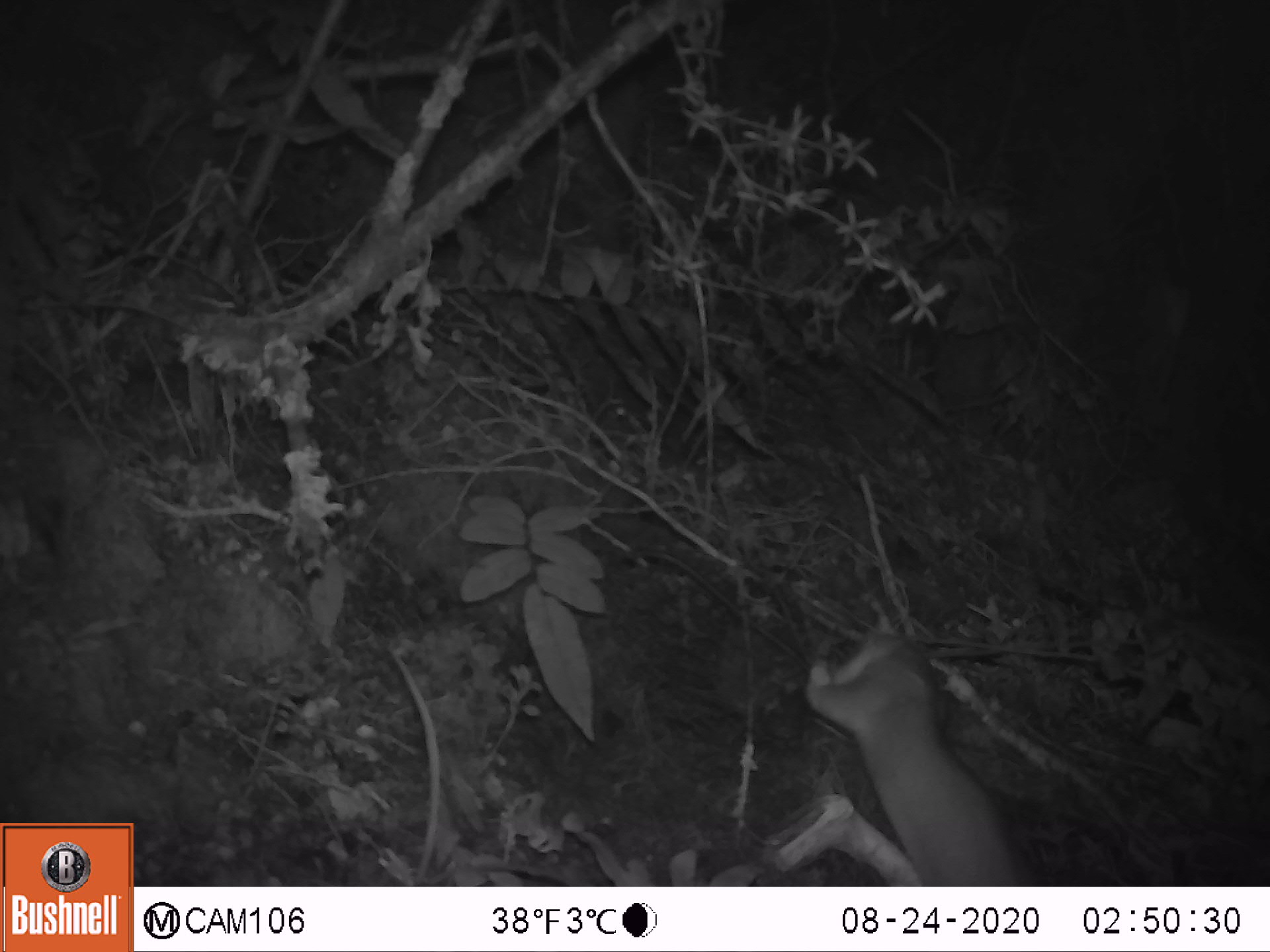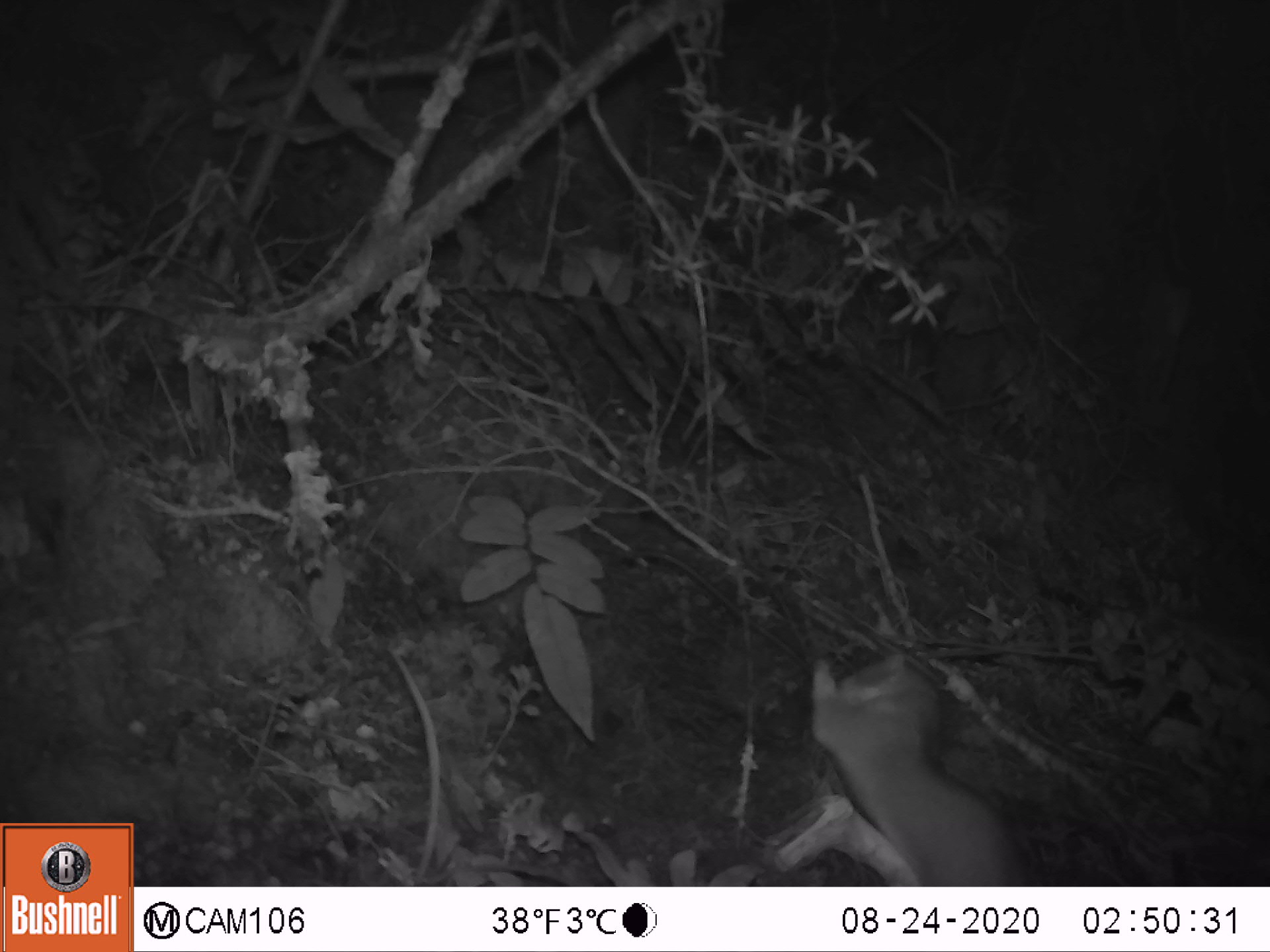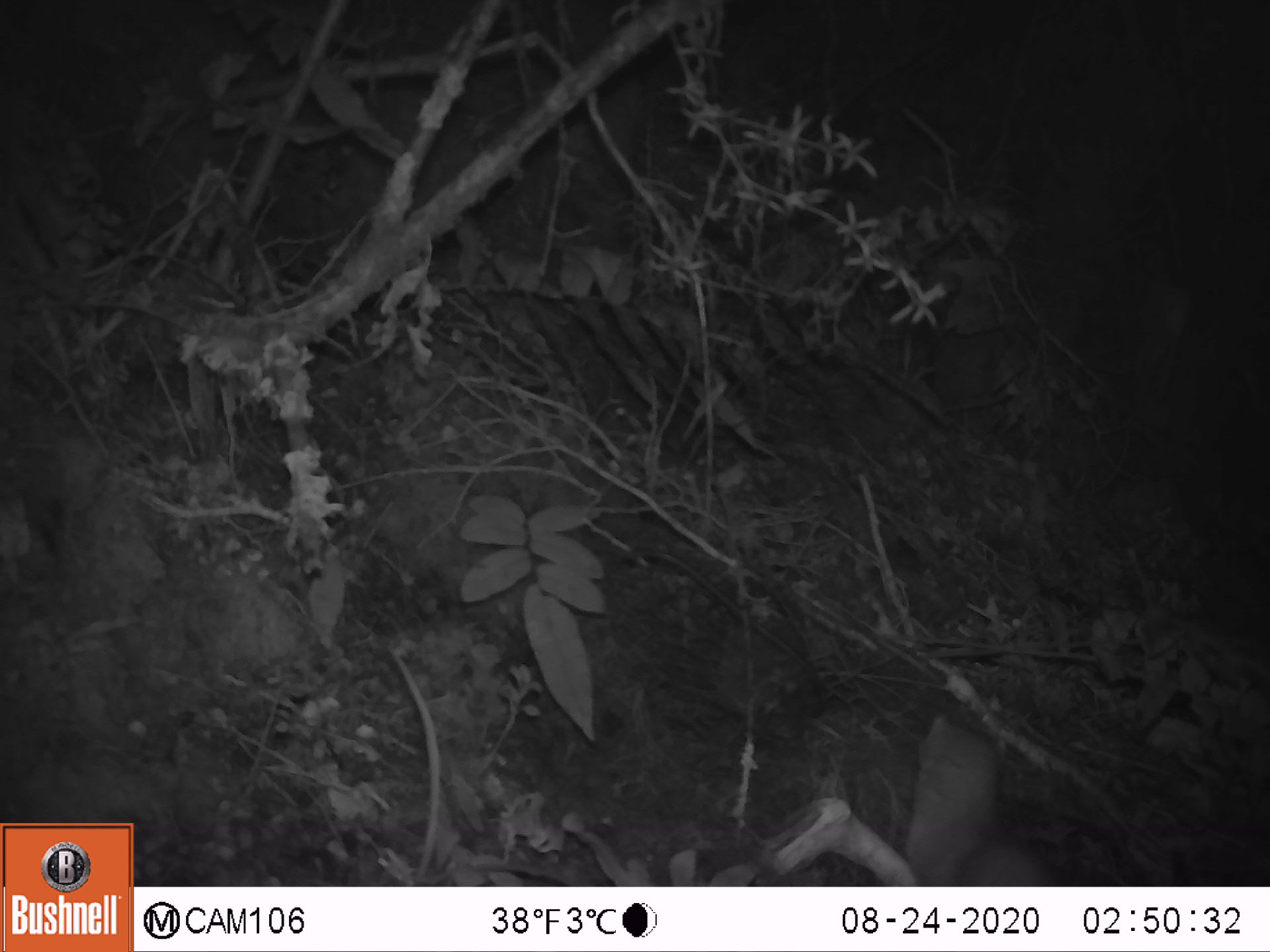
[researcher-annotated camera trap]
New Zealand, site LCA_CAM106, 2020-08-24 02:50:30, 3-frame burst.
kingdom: Animalia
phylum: Chordata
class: Mammalia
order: Carnivora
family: Mustelidae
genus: Mustela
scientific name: Mustela erminea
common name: stoat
Stoat (Mustela erminea).